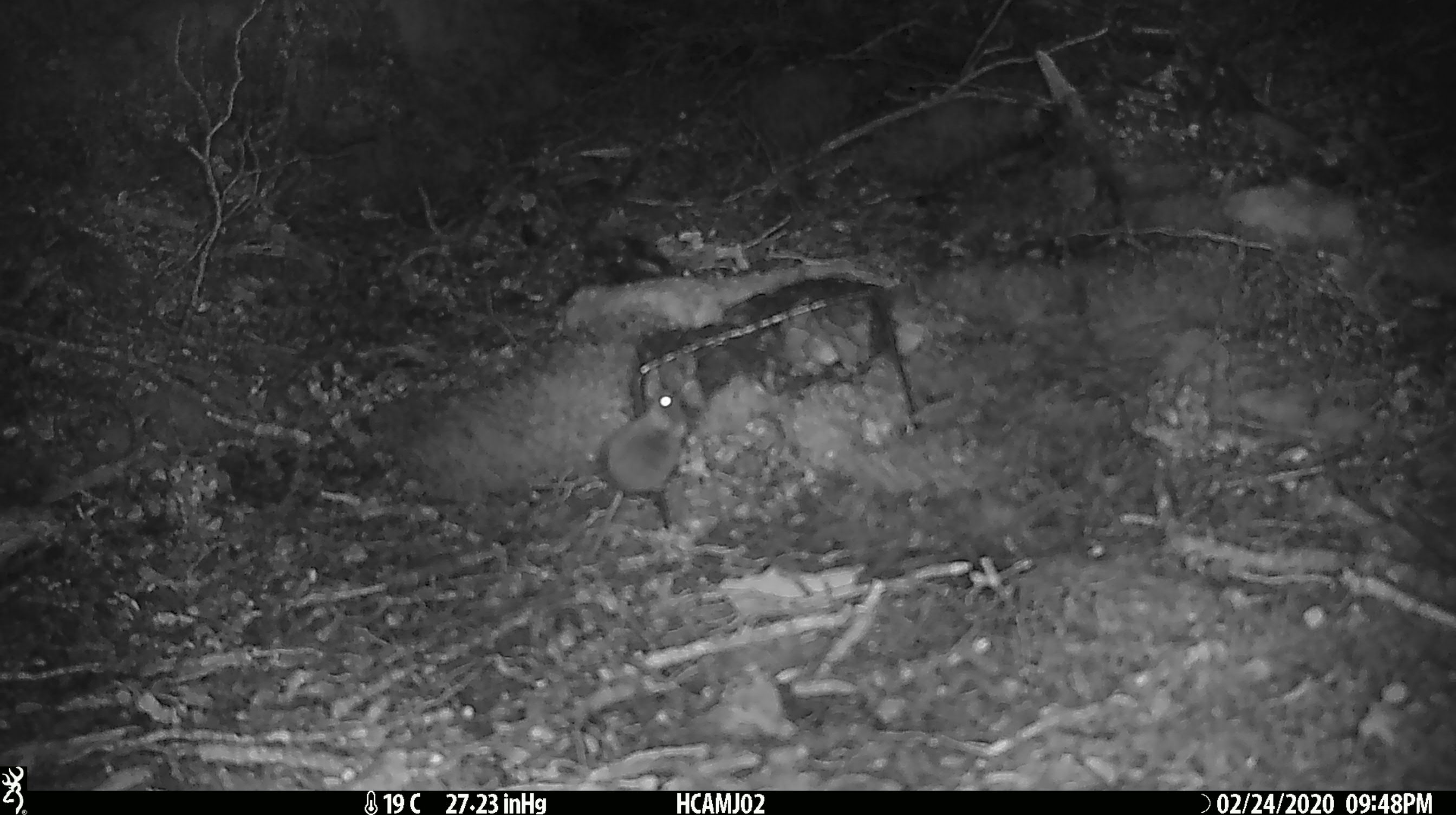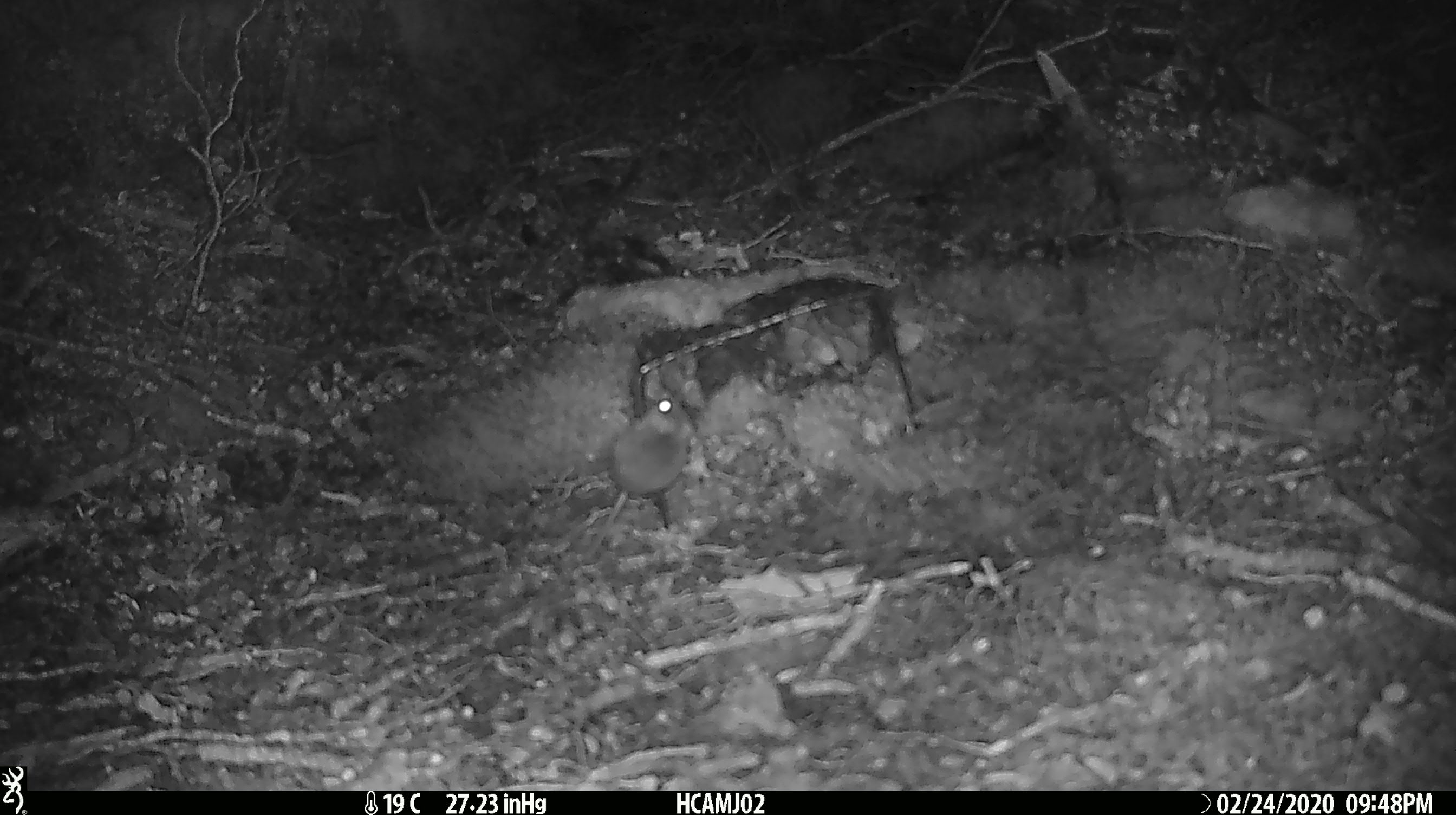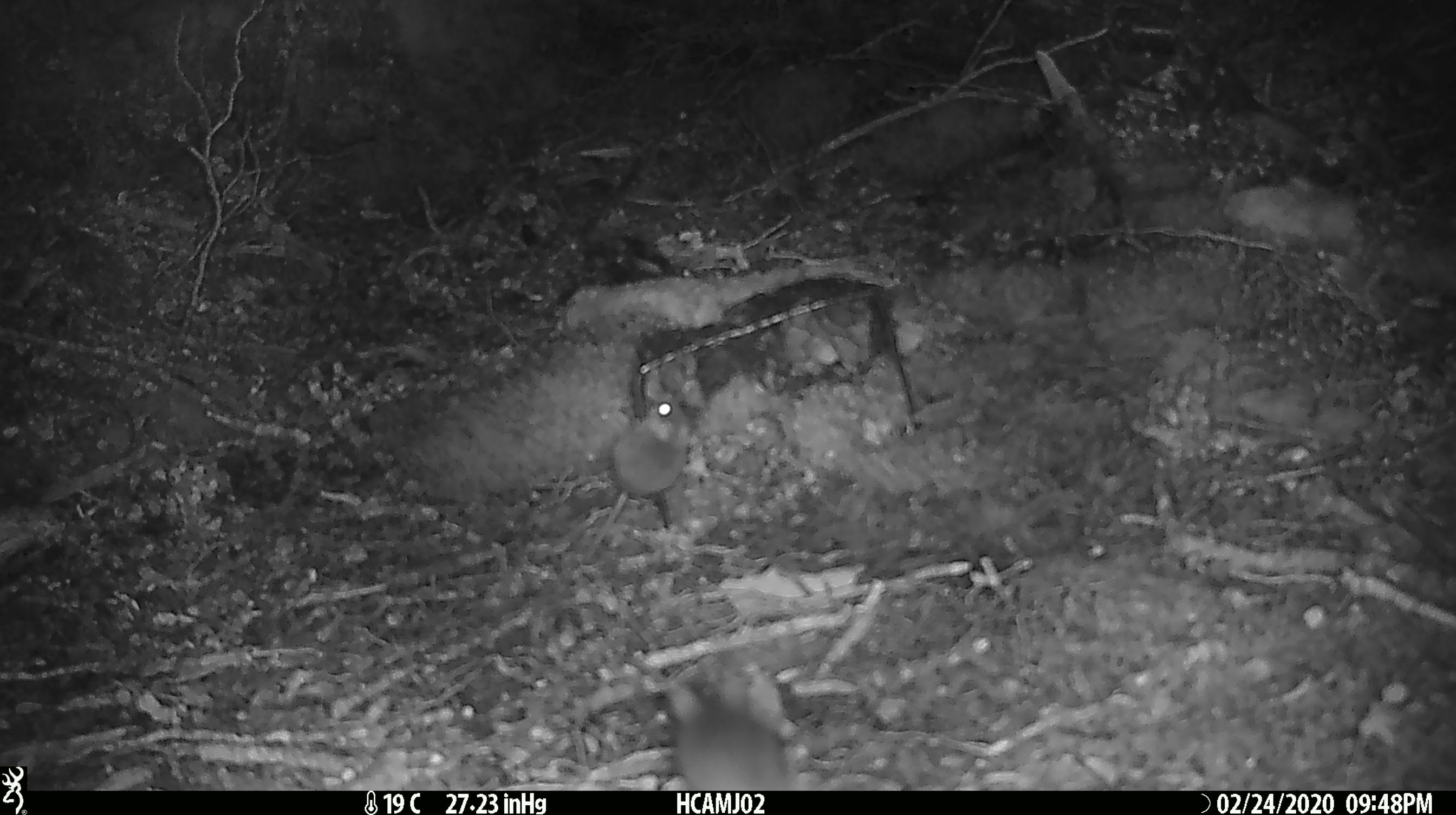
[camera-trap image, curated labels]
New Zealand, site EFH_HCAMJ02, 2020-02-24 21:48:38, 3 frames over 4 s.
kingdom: Animalia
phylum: Chordata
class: Mammalia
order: Rodentia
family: Muridae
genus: Mus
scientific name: Mus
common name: mouse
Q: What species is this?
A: Mouse (Mus).